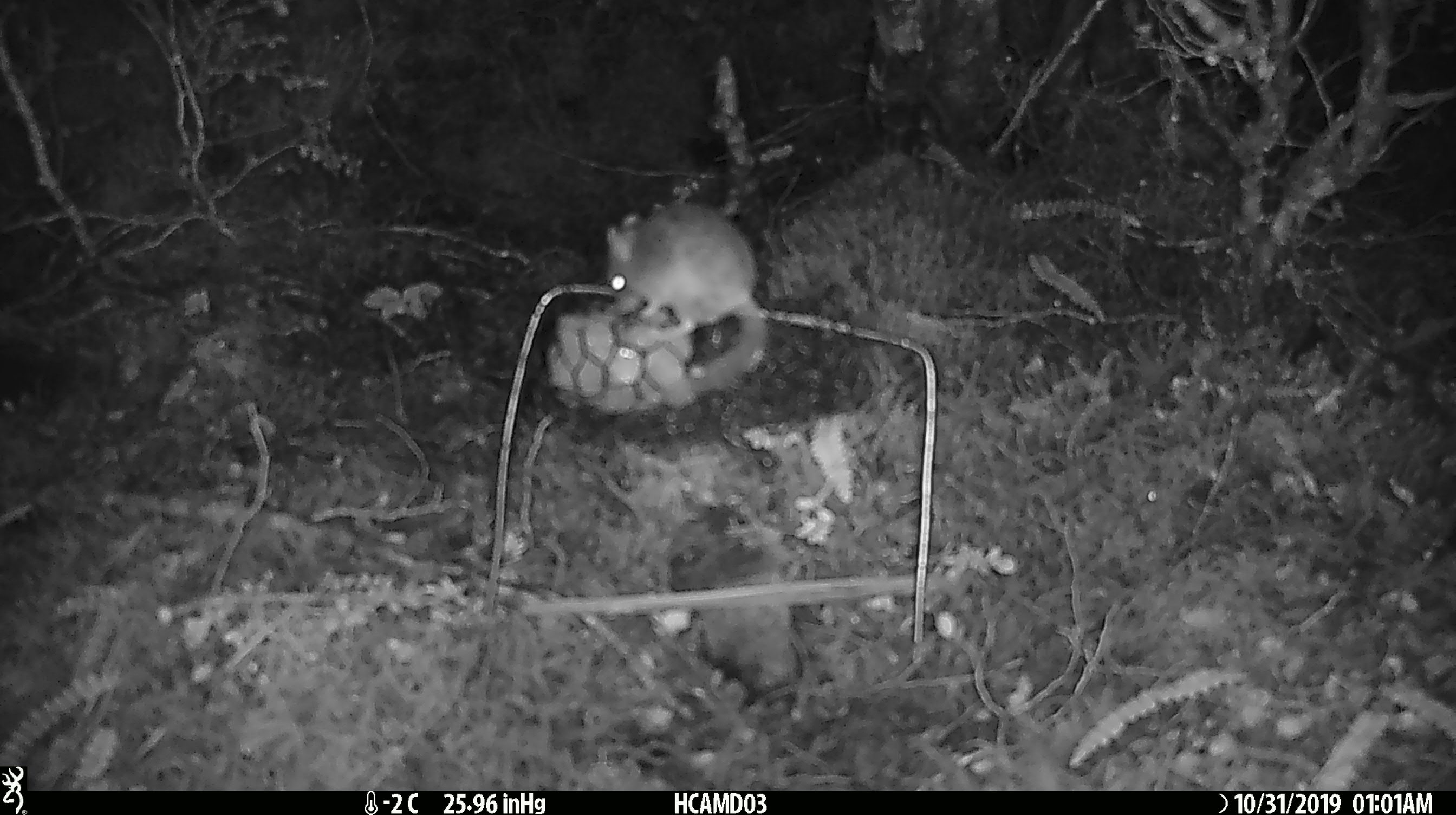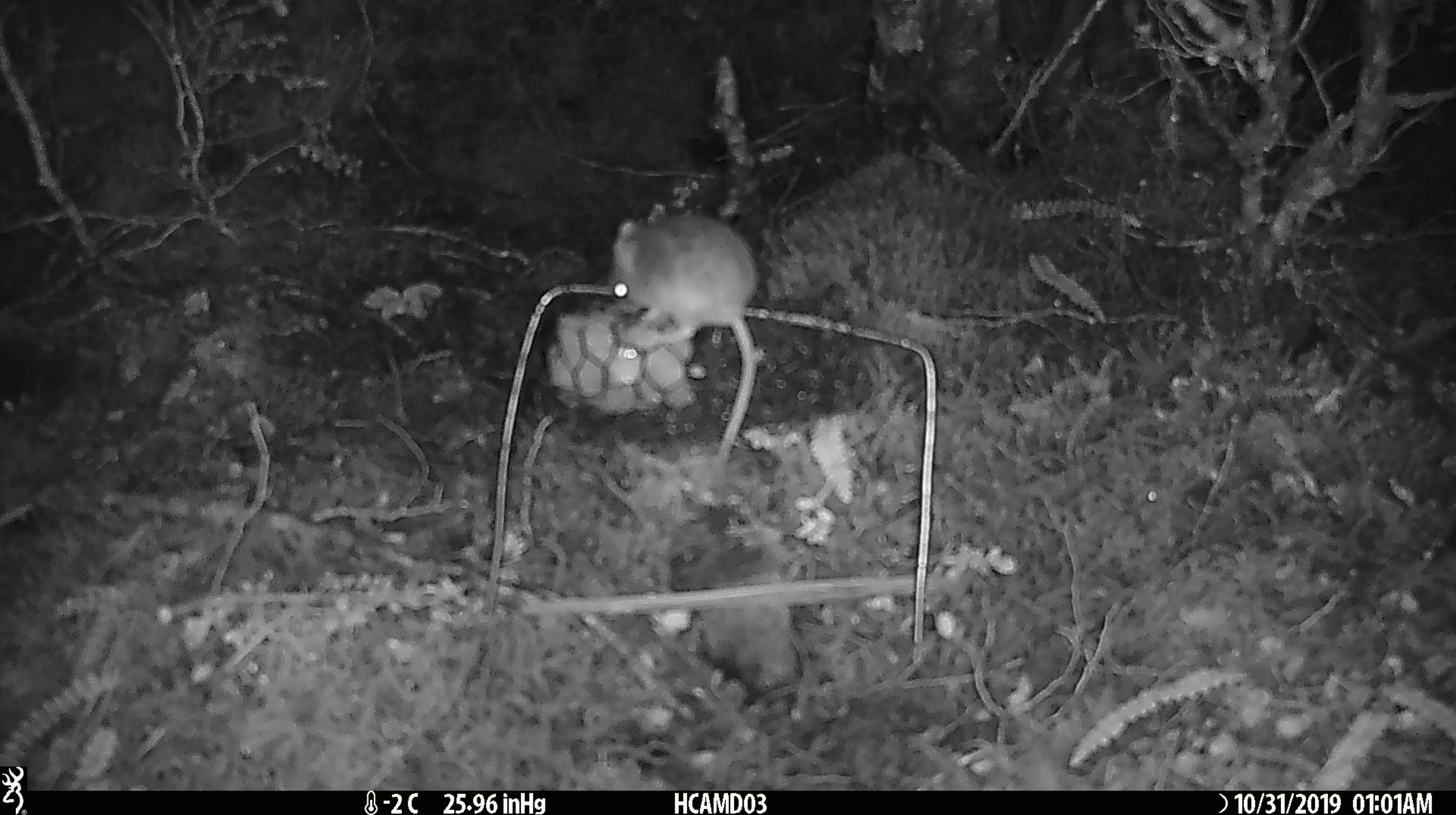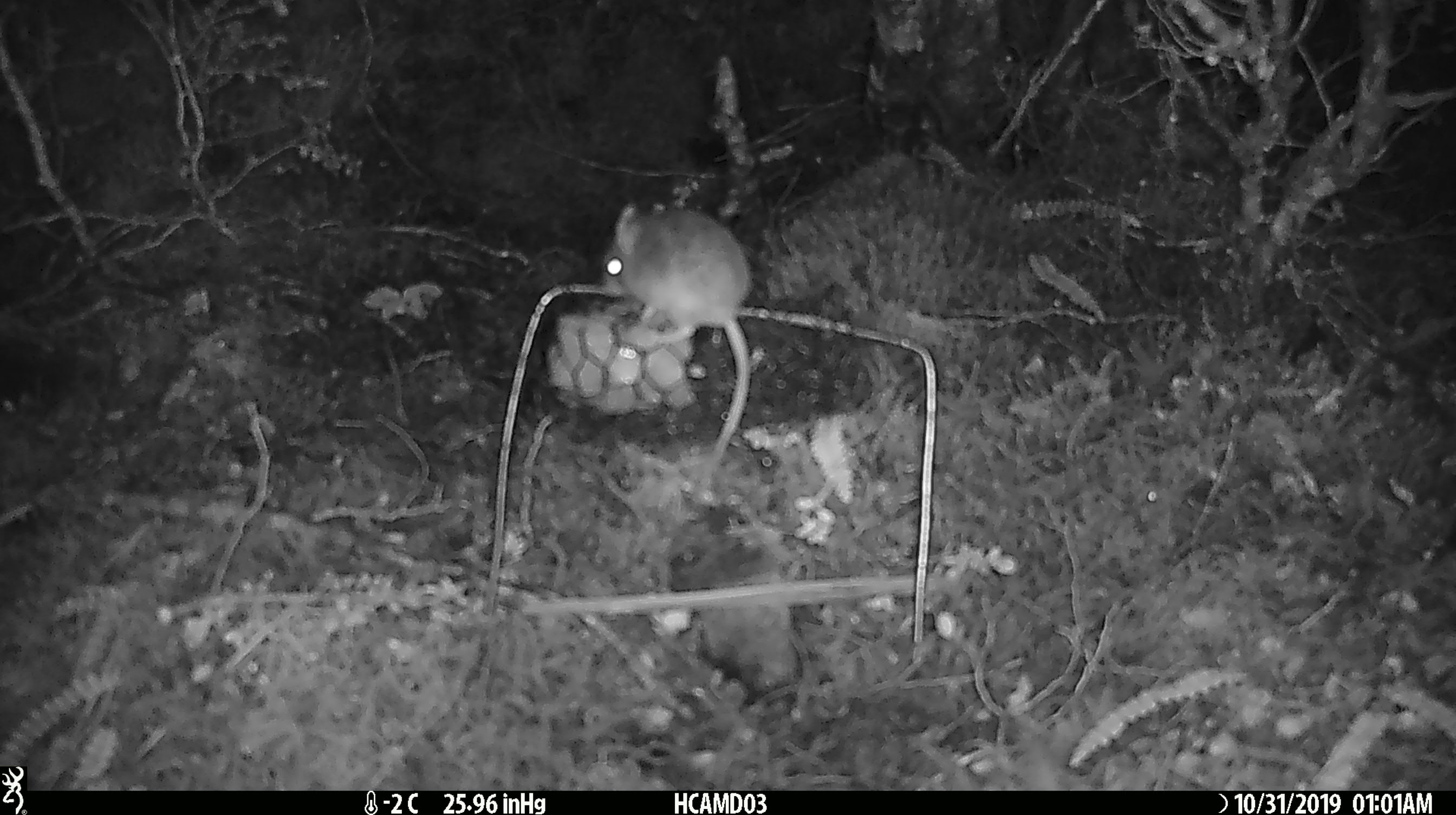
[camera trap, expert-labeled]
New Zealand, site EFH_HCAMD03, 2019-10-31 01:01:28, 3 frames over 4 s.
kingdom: Animalia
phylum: Chordata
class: Mammalia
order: Rodentia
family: Muridae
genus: Mus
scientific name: Mus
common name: mouse